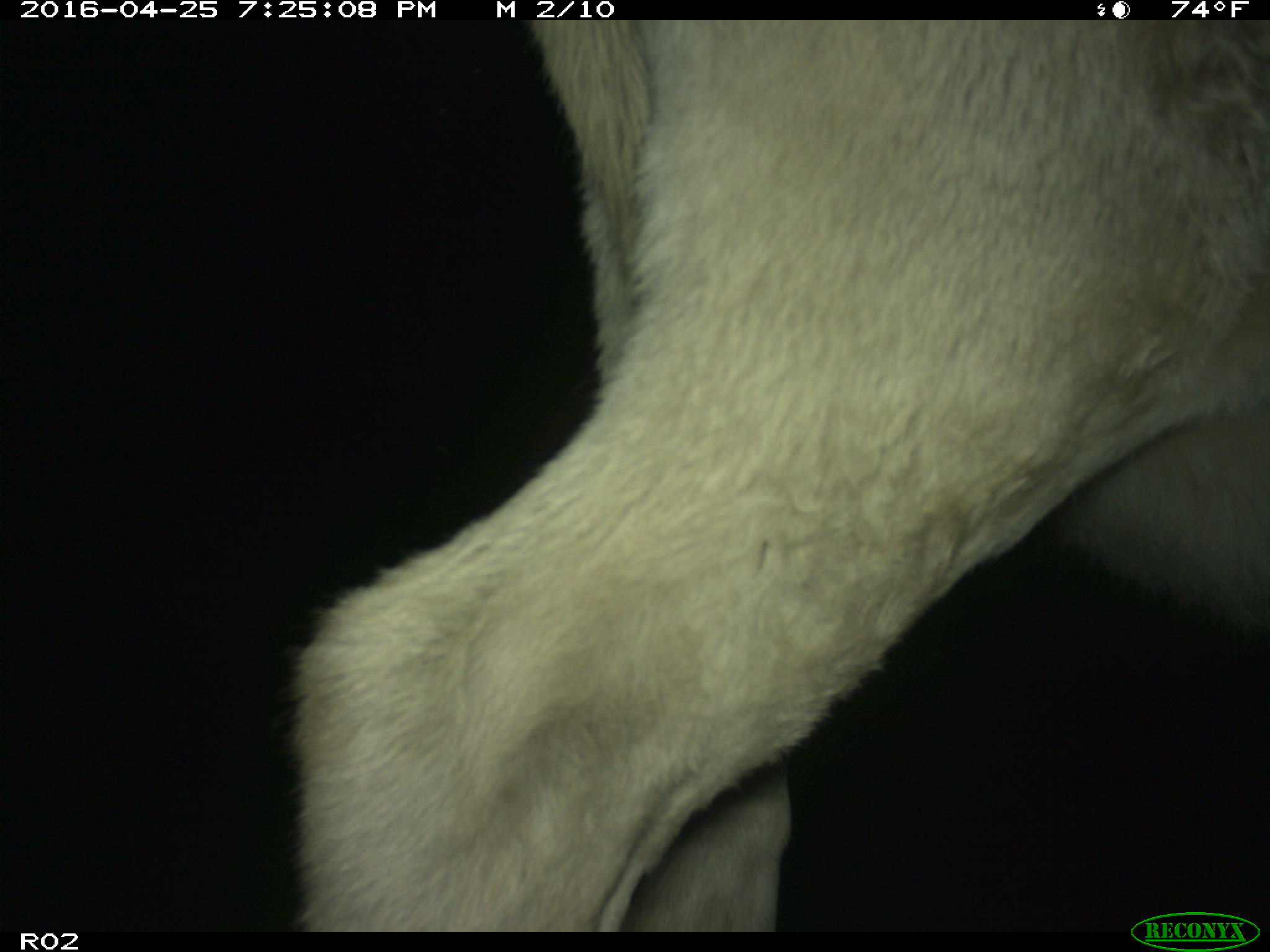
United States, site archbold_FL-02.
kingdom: Animalia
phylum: Chordata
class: Mammalia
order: Artiodactyla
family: Bovidae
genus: Bos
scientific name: Bos taurus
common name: domestic cow